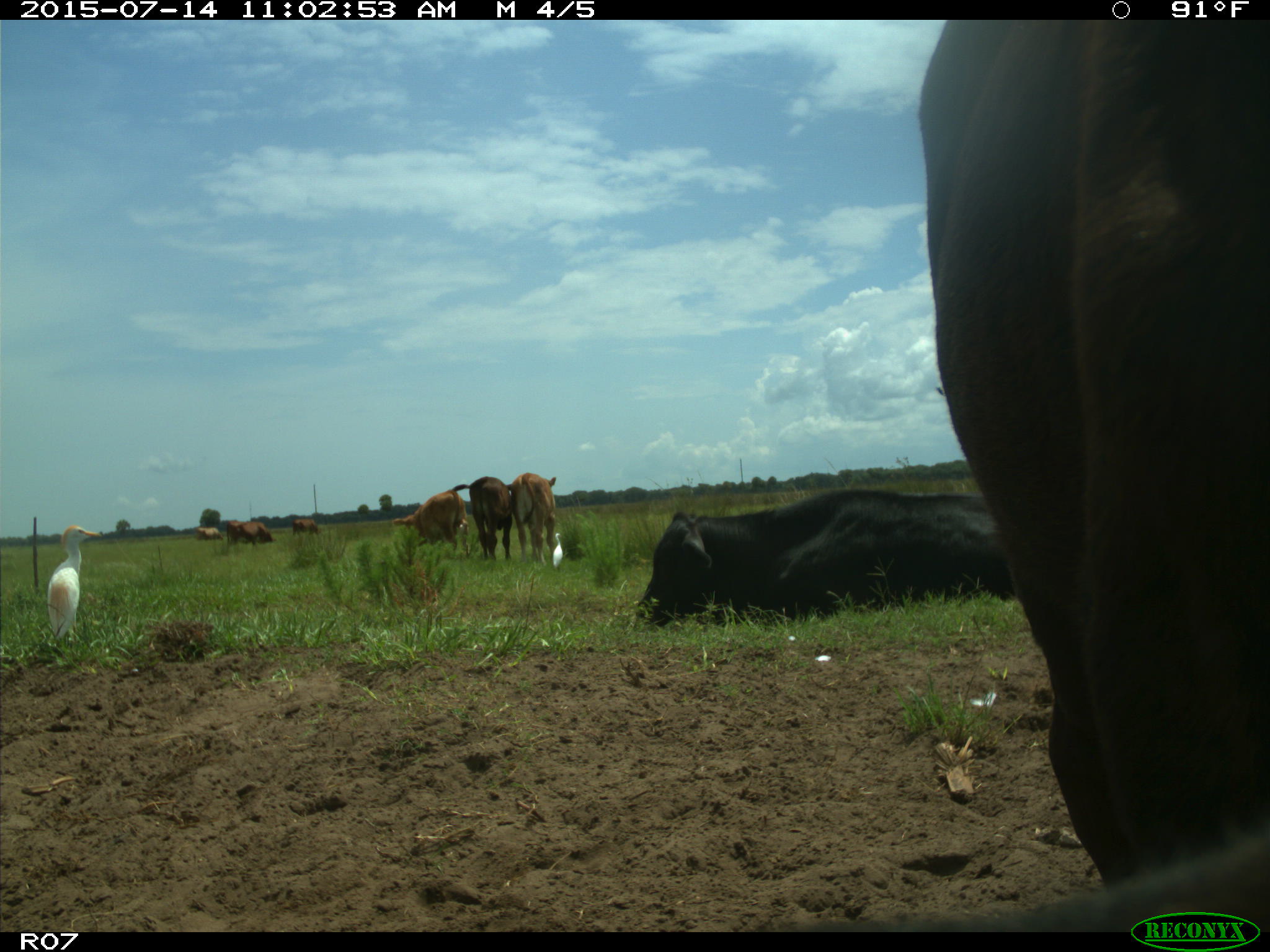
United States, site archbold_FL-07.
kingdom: Animalia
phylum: Chordata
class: Mammalia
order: Artiodactyla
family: Bovidae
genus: Bos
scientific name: Bos taurus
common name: domestic cow